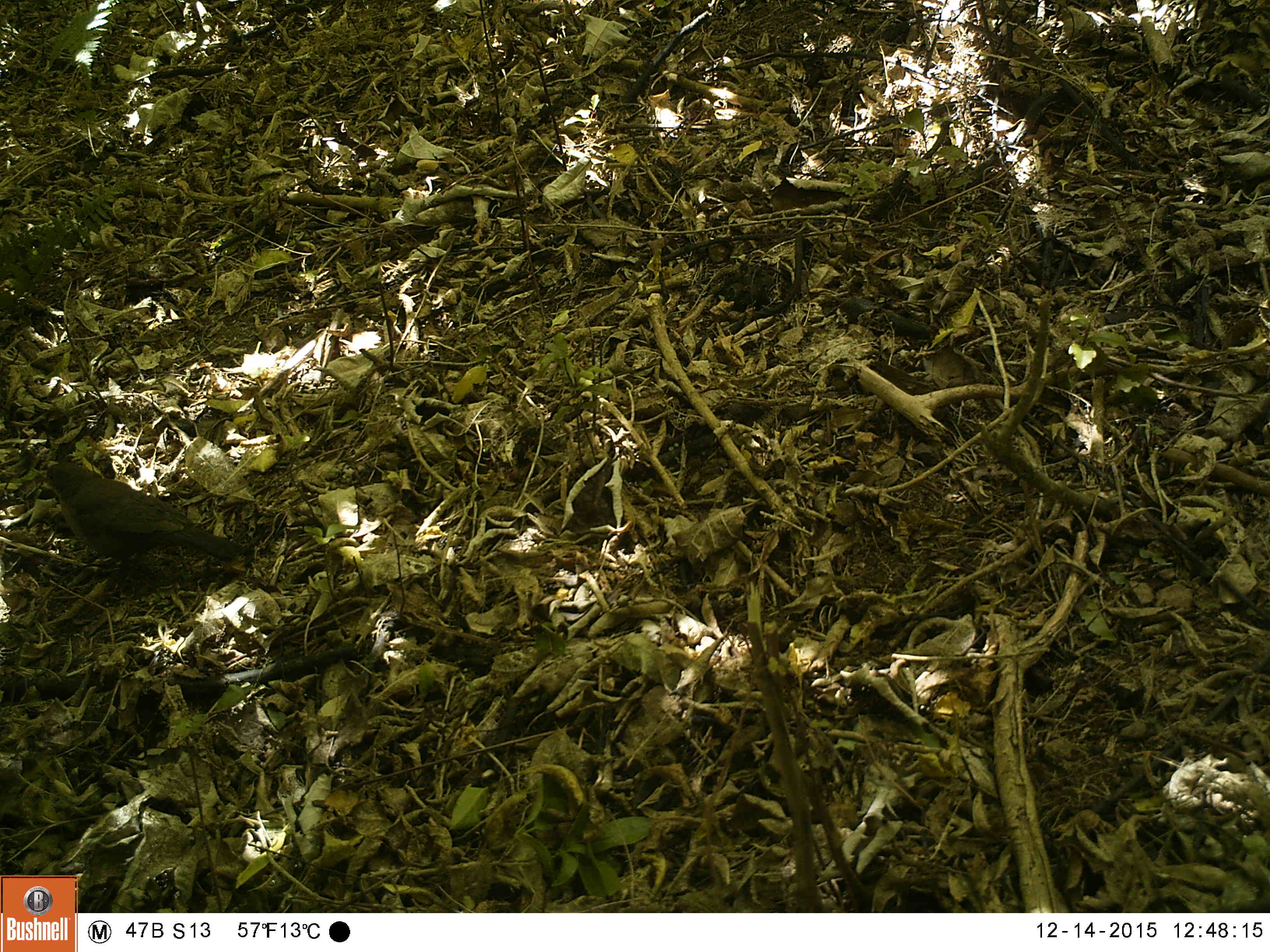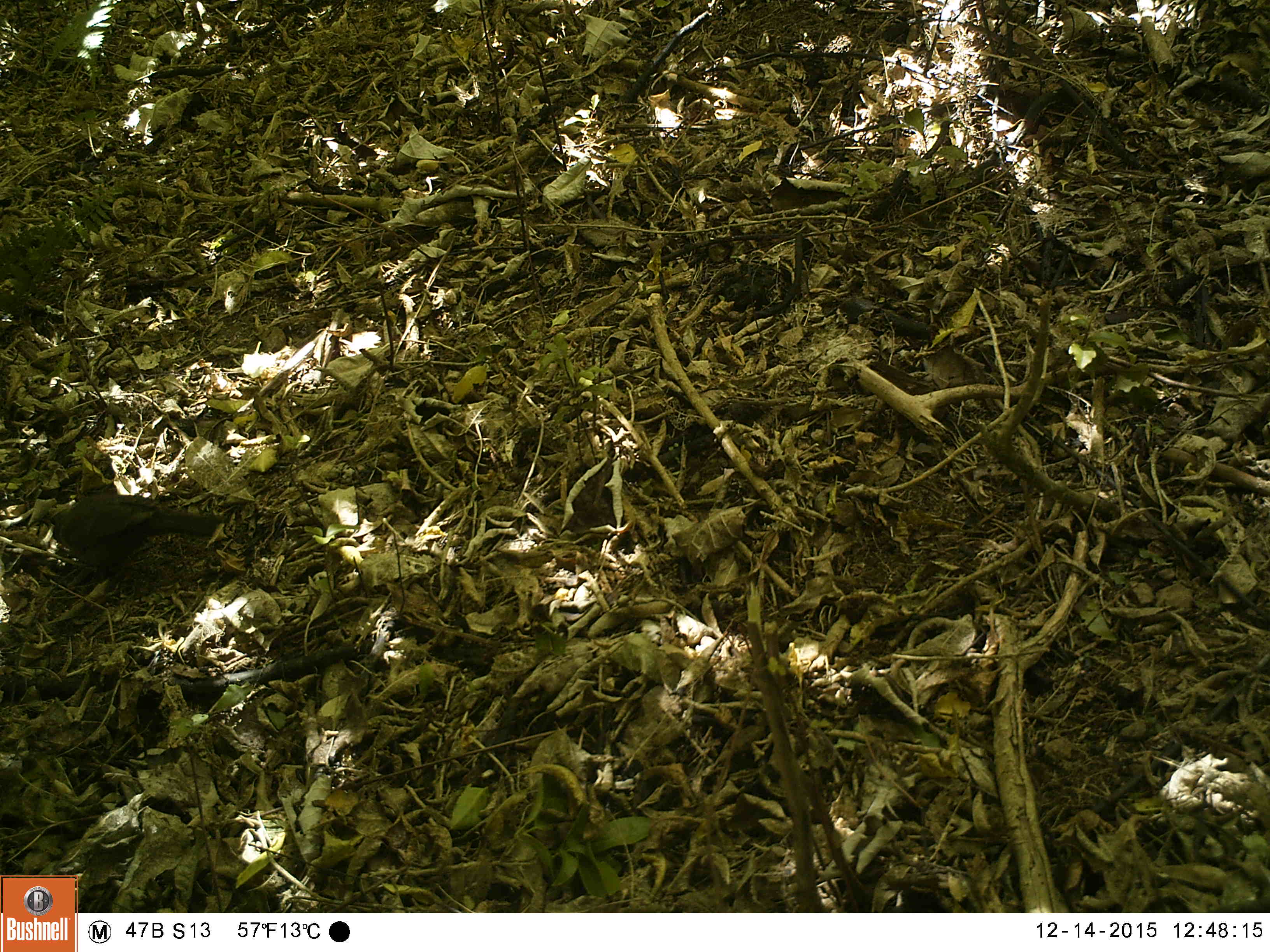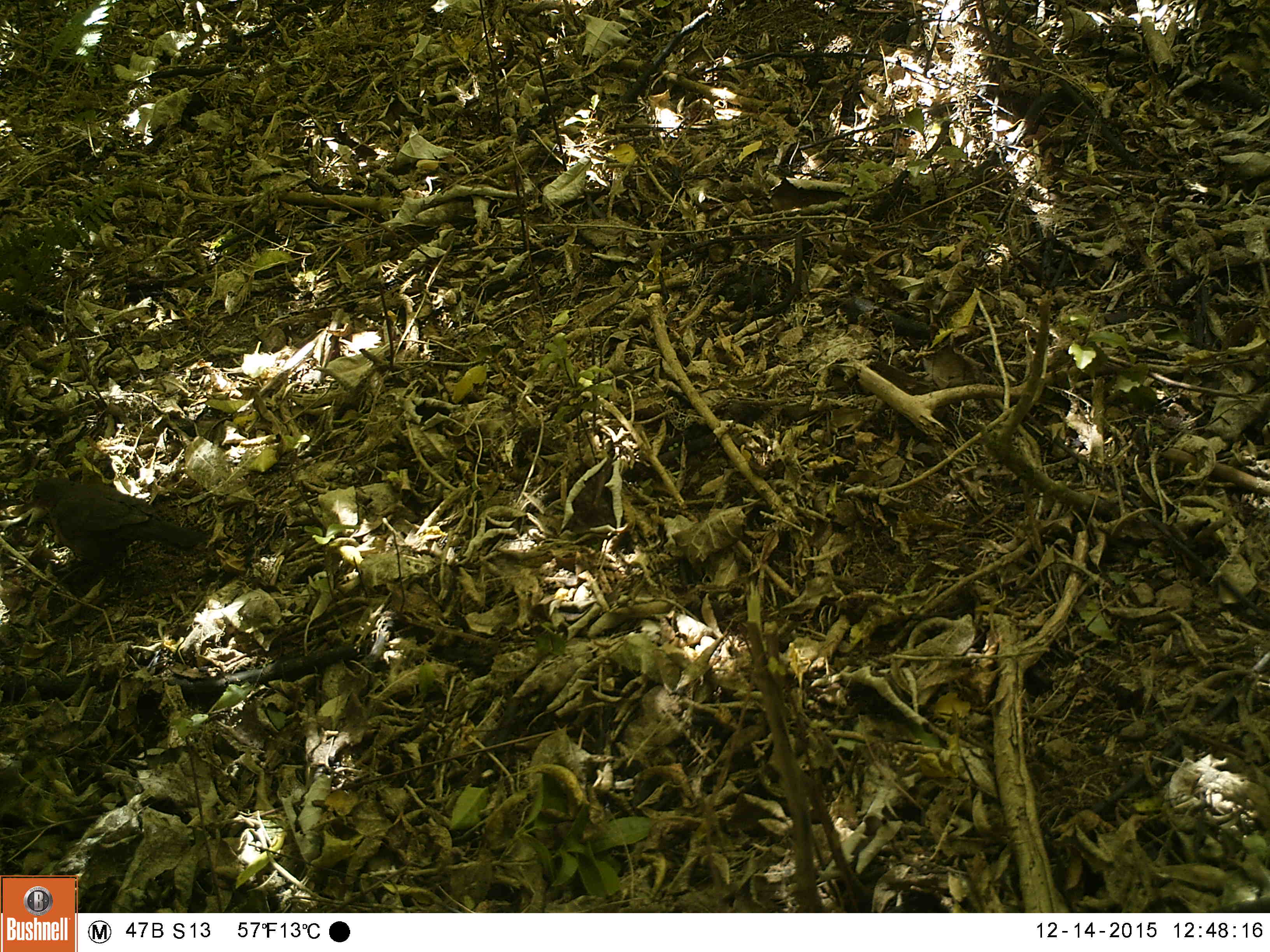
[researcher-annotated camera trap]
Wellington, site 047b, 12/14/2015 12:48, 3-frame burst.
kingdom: Animalia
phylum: Chordata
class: Aves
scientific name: Aves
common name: bird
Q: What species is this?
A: Bird (Aves).